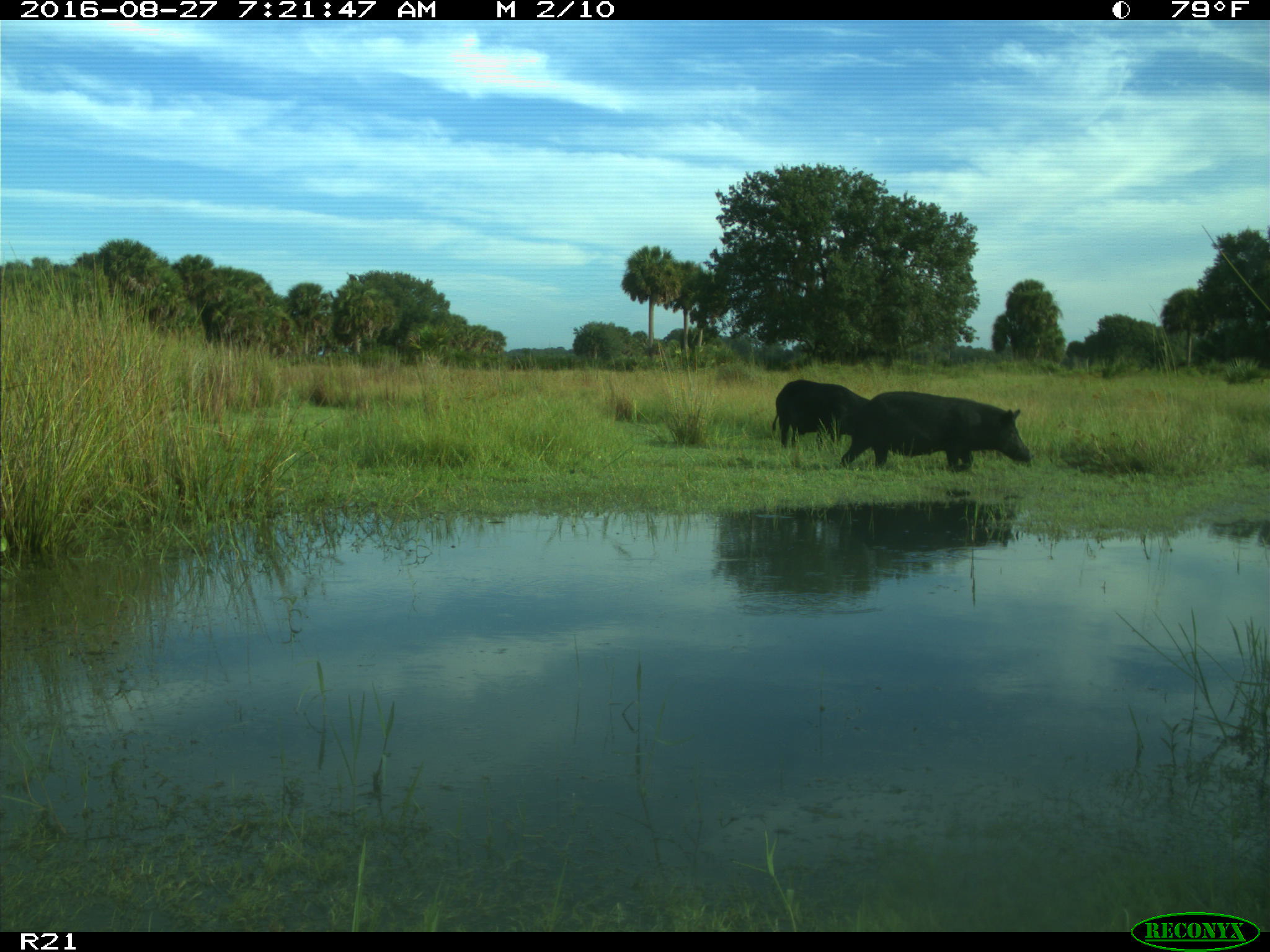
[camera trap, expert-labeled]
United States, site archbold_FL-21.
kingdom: Animalia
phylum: Chordata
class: Mammalia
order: Artiodactyla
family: Suidae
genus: Sus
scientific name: Sus scrofa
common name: wild boar